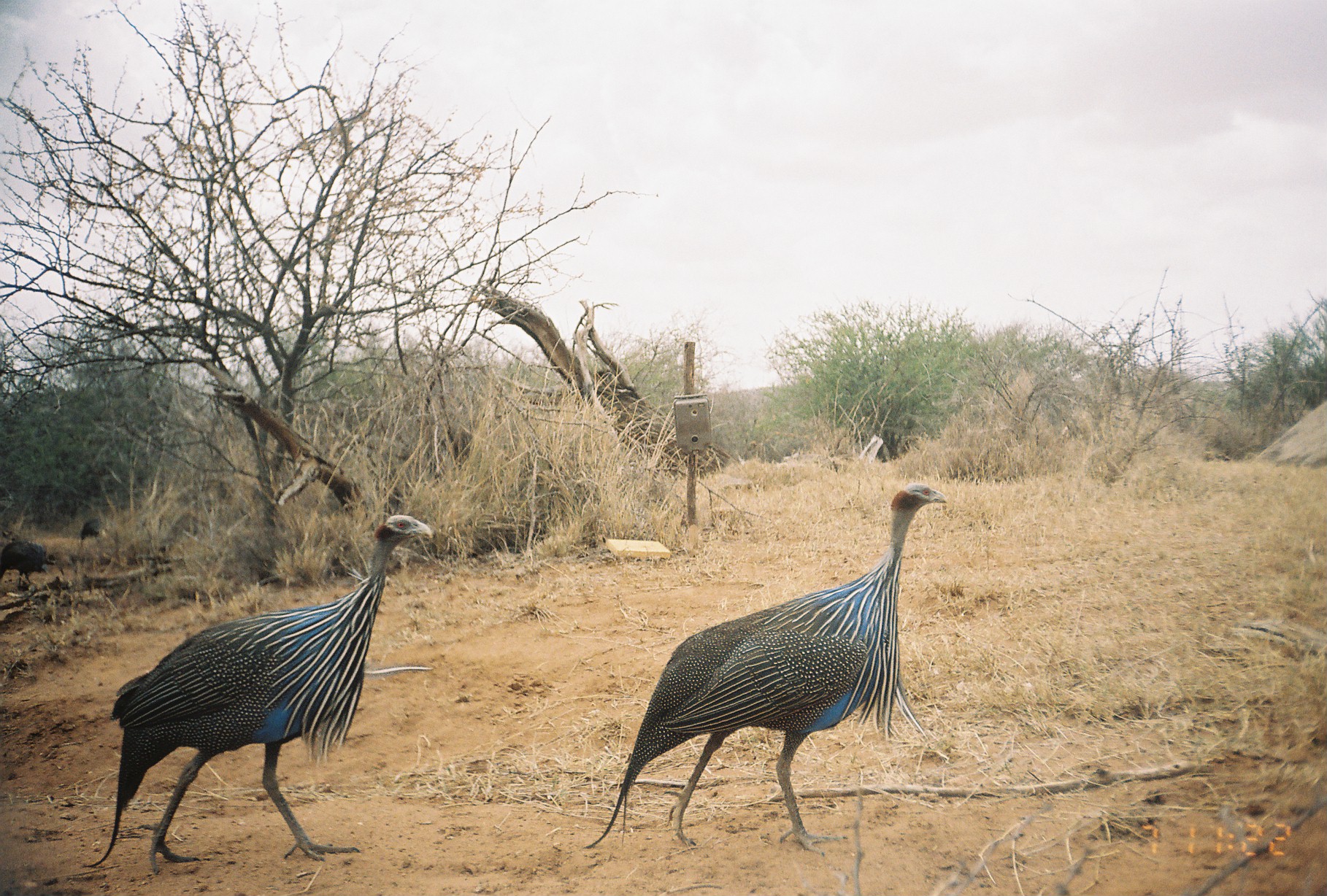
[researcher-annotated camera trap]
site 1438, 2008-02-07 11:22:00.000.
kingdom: Animalia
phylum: Chordata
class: Aves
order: Galliformes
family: Numididae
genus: Acryllium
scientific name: Acryllium vulturinum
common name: vulturine guineafowl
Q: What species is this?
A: Acryllium vulturinum (vulturine guineafowl).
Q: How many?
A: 2.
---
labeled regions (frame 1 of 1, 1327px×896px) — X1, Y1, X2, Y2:
acryllium vulturinum: 582, 481, 948, 856; 80, 513, 433, 873; 0, 538, 66, 593; 76, 512, 119, 544